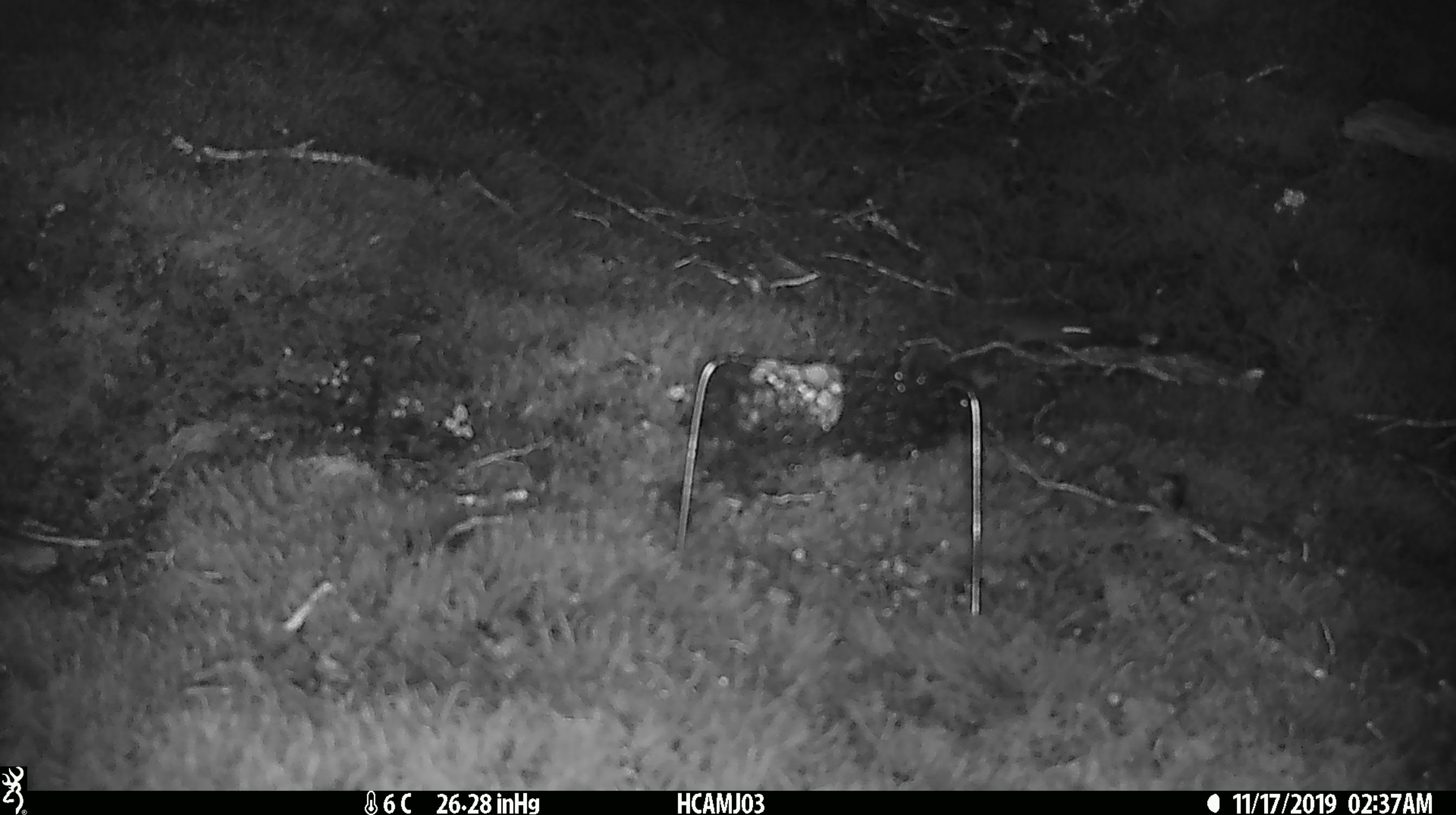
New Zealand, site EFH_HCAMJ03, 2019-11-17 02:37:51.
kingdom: Animalia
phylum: Chordata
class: Mammalia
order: Rodentia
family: Muridae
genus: Mus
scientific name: Mus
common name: mouse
Mouse (Mus).